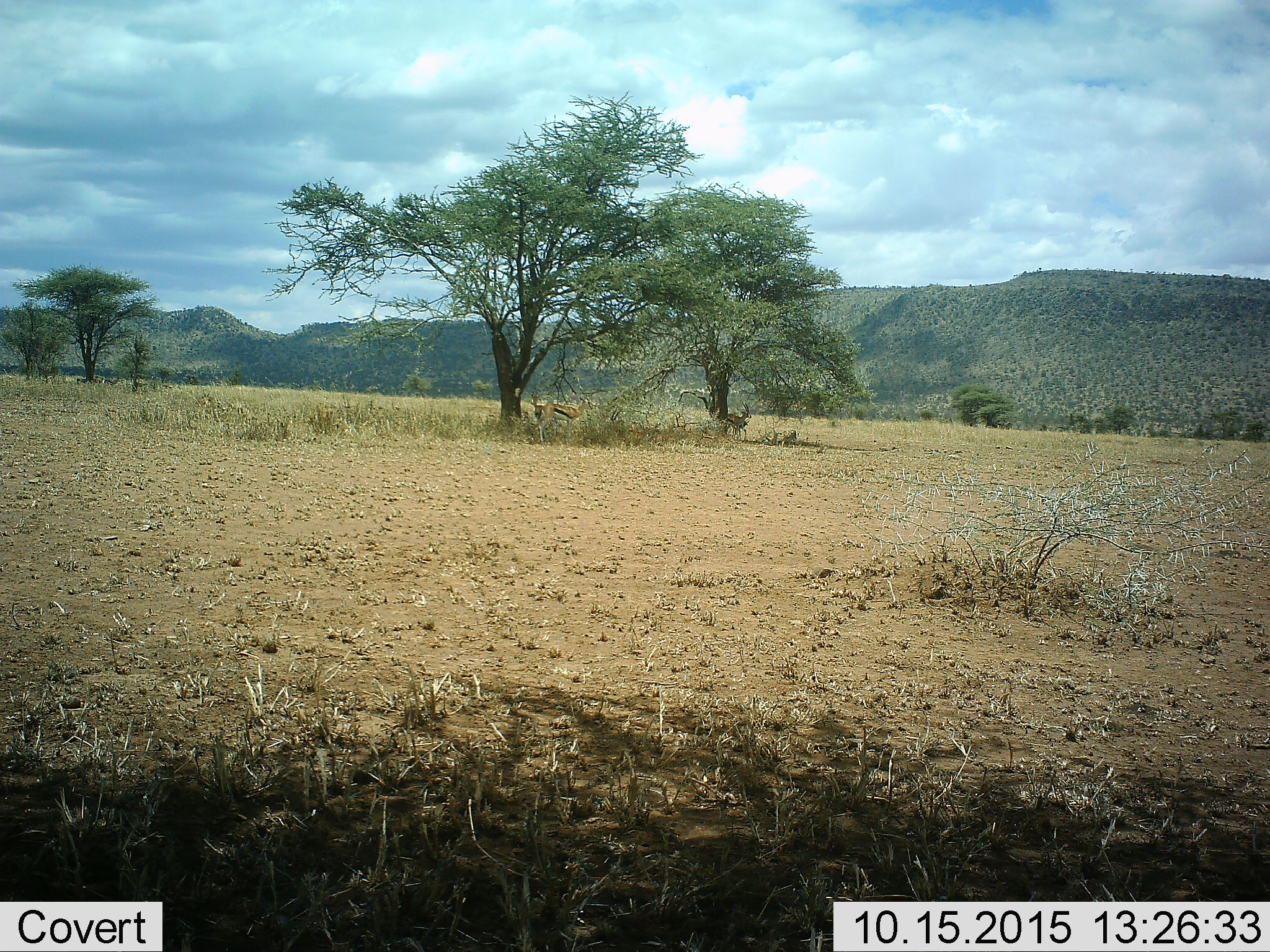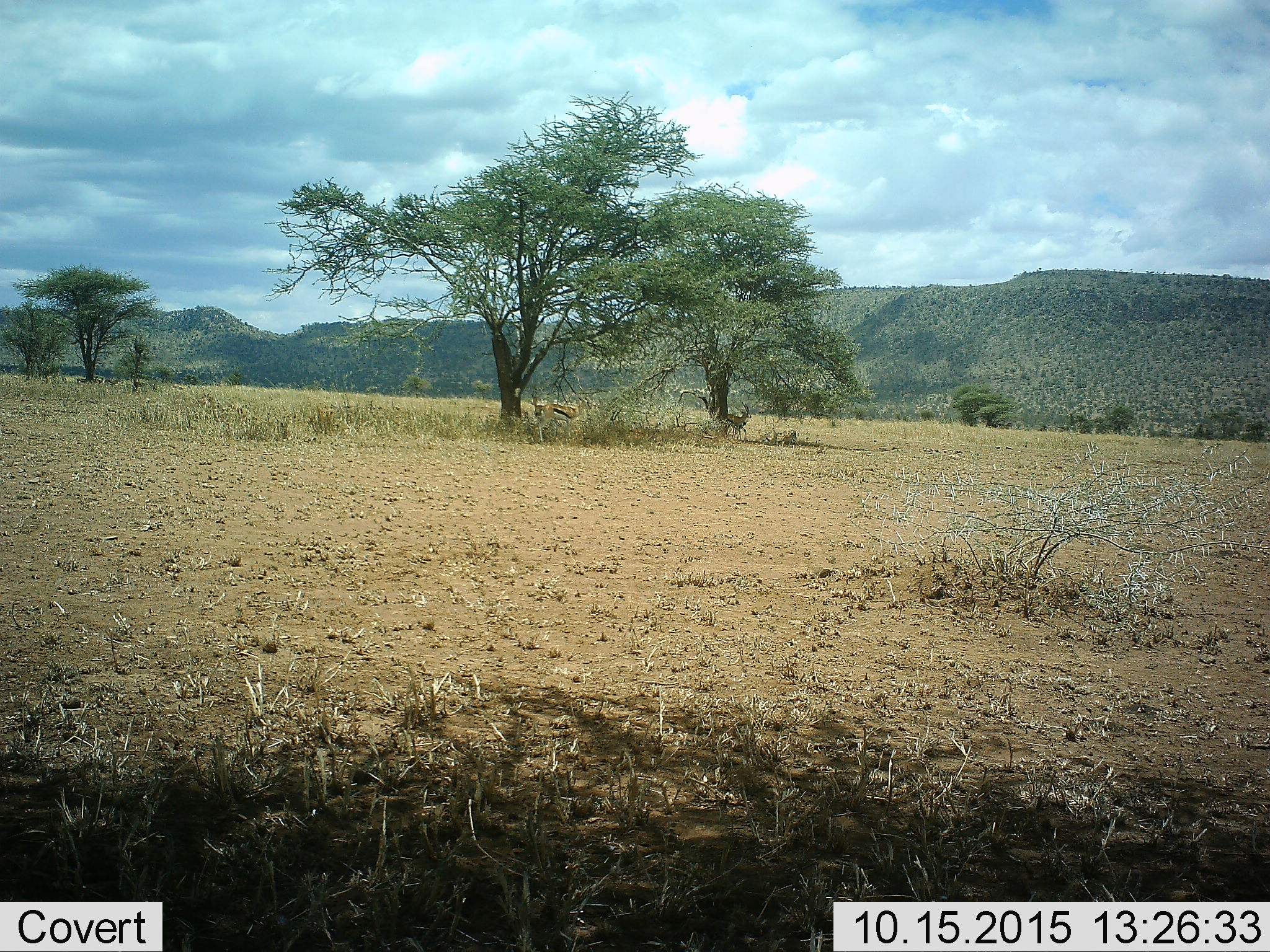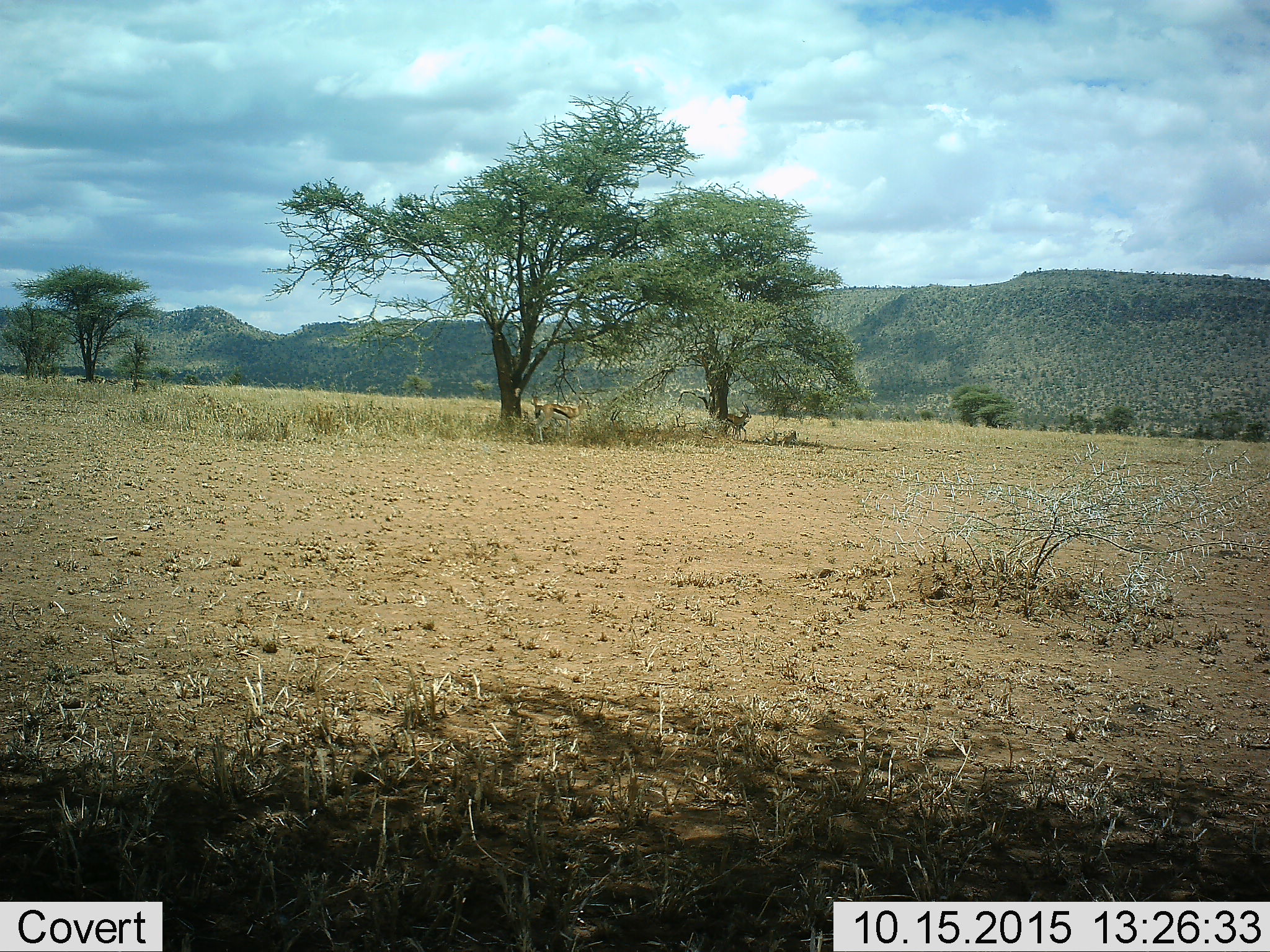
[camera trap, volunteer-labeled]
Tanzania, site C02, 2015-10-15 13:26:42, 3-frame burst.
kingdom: Animalia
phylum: Chordata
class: Mammalia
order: Artiodactyla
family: Bovidae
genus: Eudorcas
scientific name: Eudorcas thomsonii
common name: thomson's gazelle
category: gazellethomsons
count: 4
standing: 86%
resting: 21%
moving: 21%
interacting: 0%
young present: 29%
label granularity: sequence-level